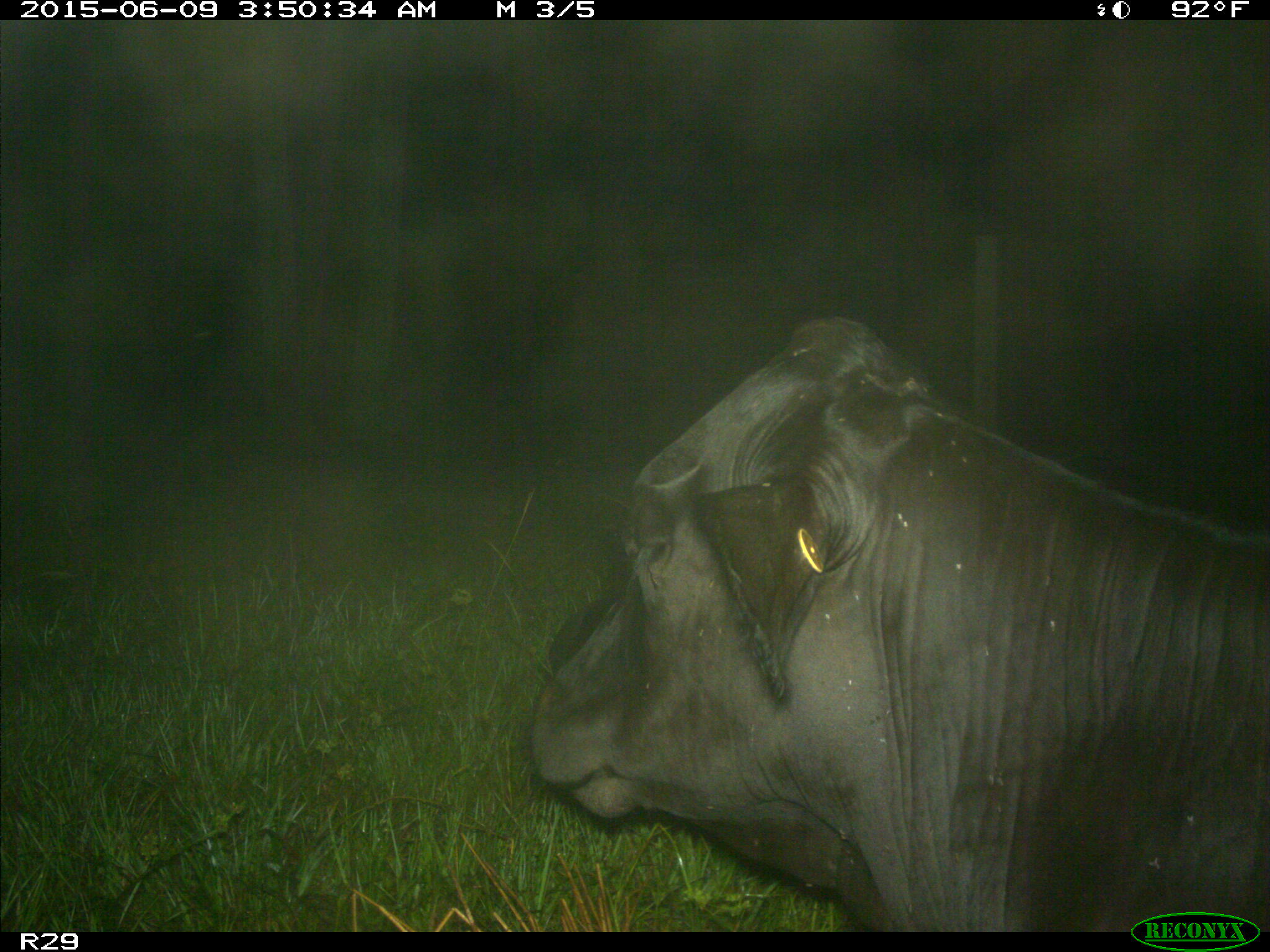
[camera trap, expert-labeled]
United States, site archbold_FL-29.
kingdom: Animalia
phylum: Chordata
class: Mammalia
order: Artiodactyla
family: Bovidae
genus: Bos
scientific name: Bos taurus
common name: domestic cow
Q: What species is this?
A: Bos taurus (domestic cow).